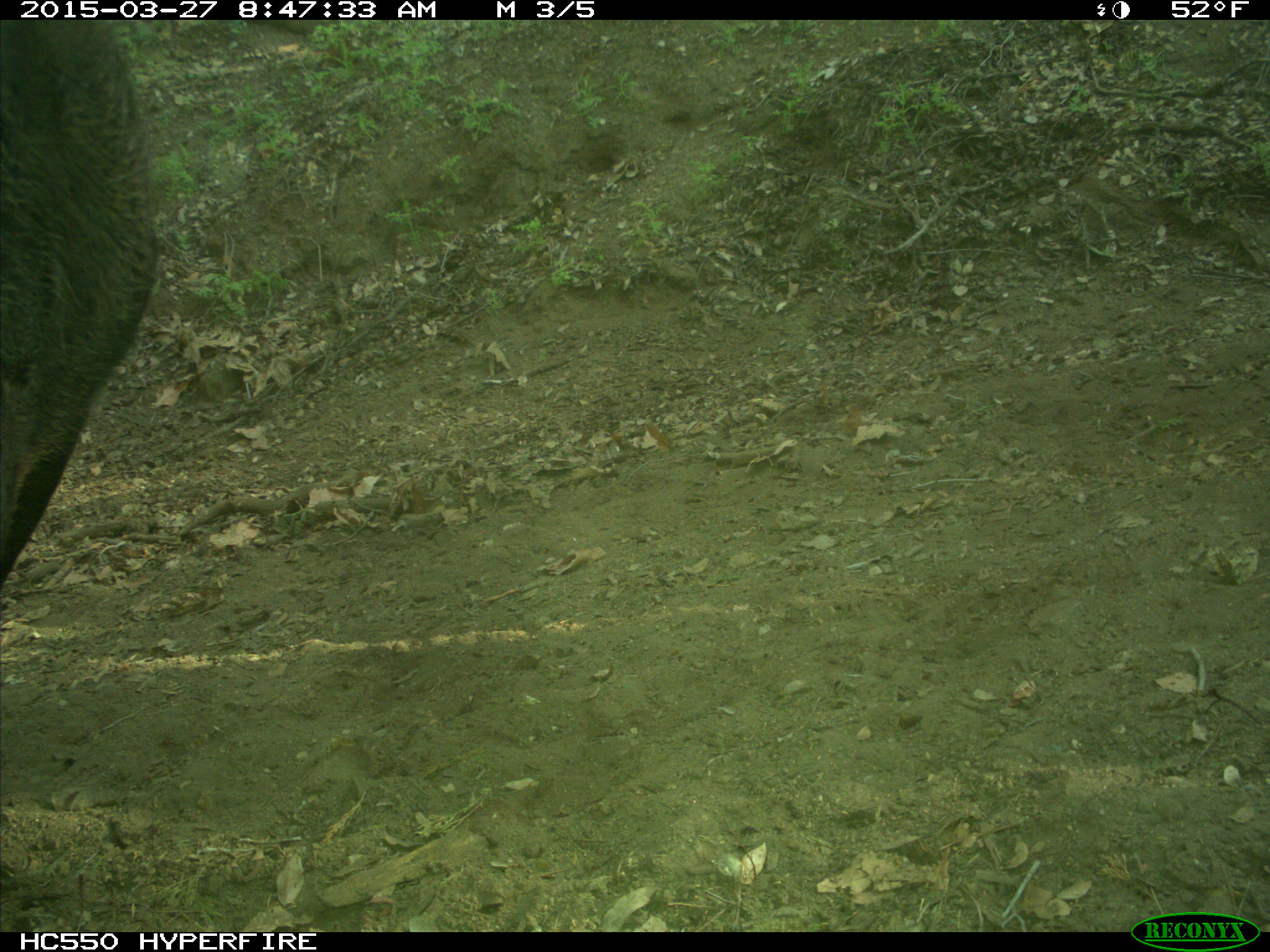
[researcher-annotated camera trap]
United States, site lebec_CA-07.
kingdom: Animalia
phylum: Chordata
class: Mammalia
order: Artiodactyla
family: Bovidae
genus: Bos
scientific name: Bos taurus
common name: domestic cow